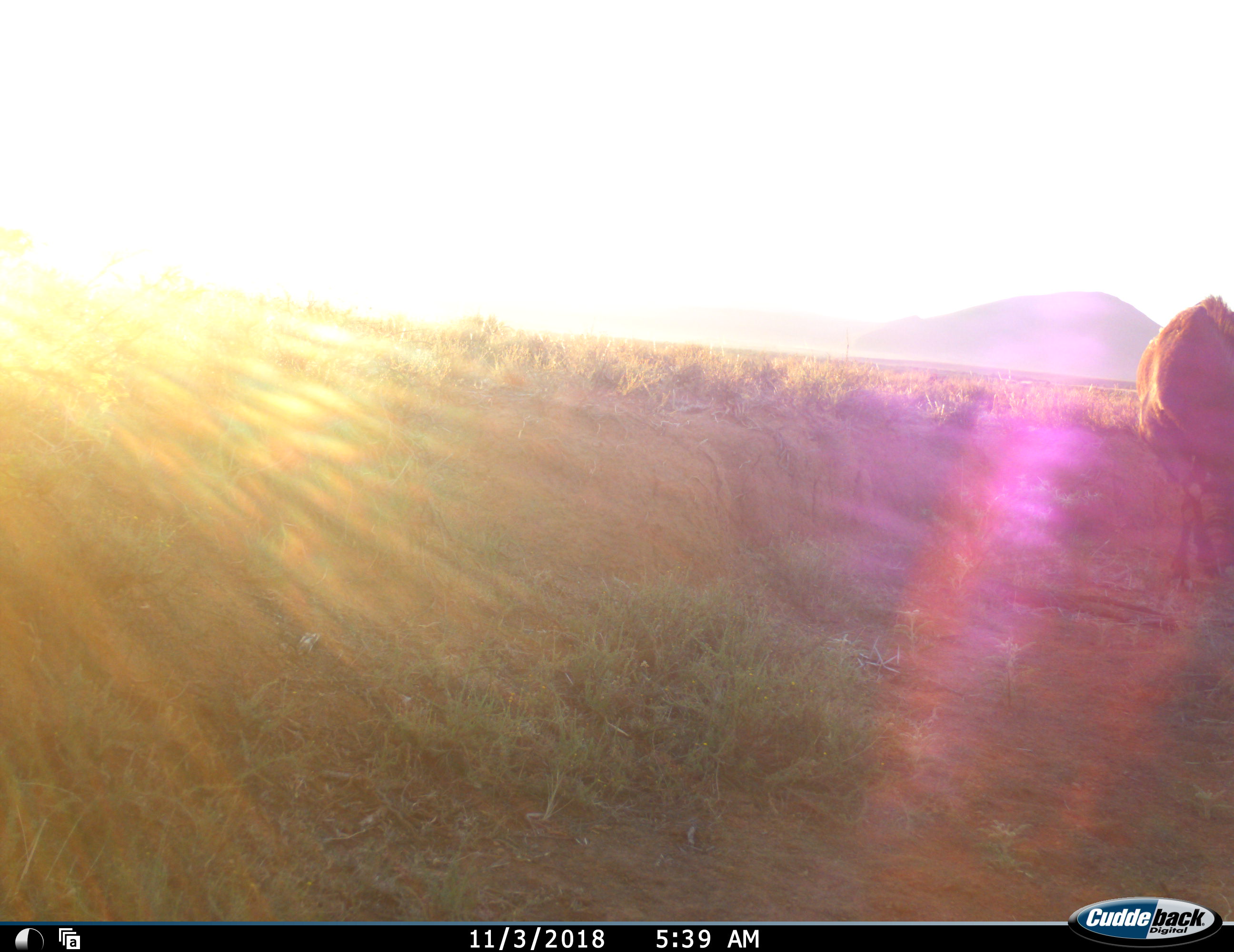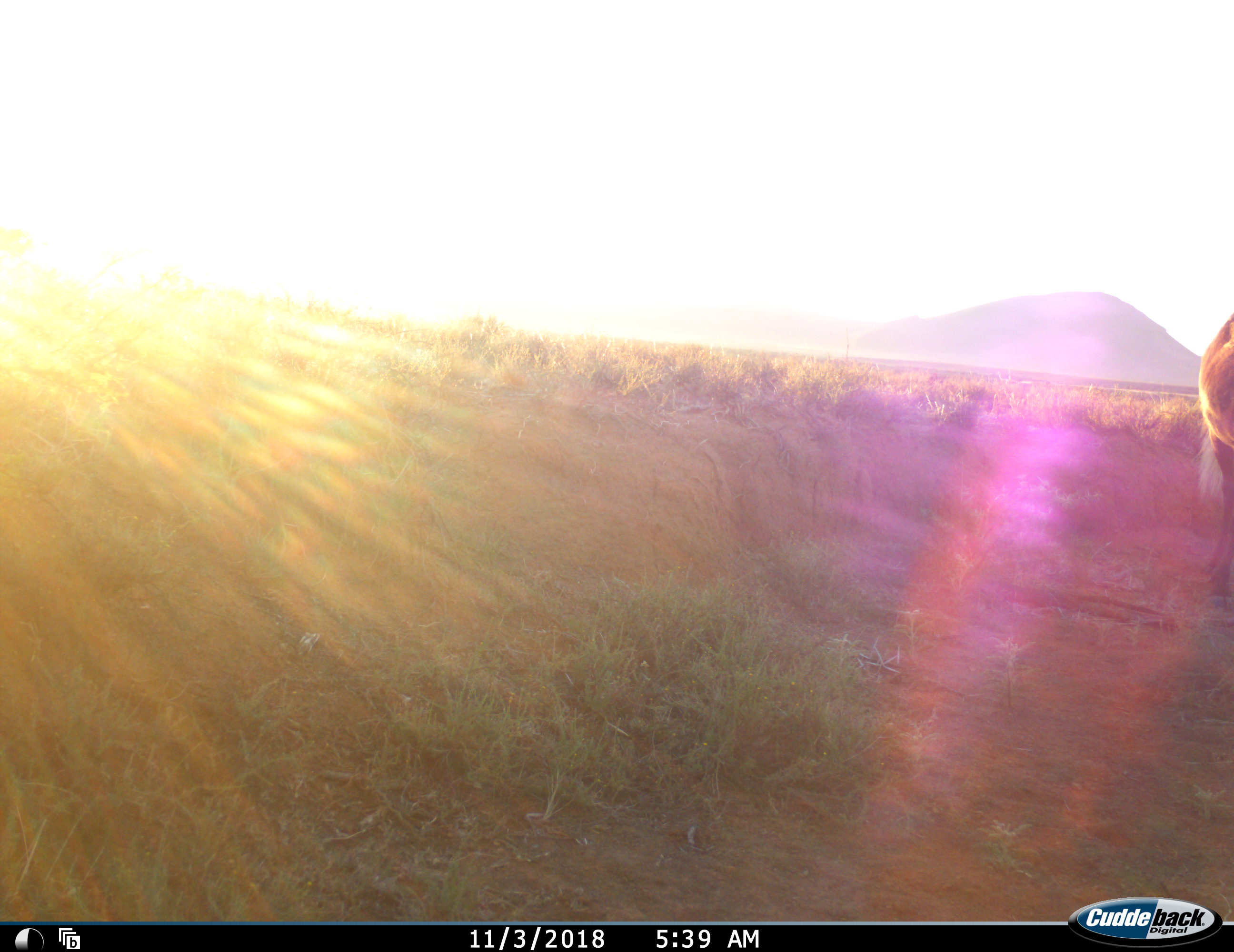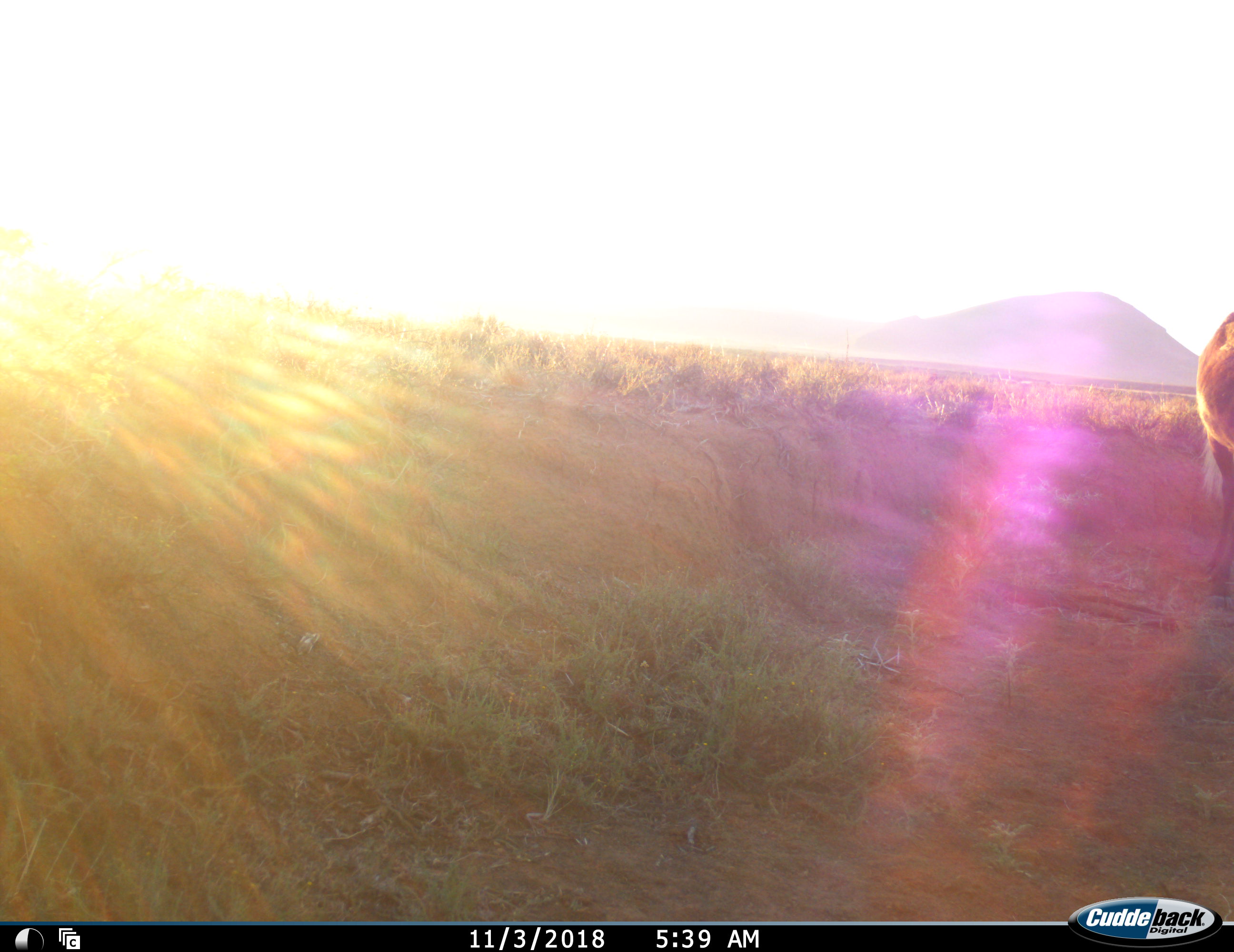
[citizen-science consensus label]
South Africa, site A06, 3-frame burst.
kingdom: Animalia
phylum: Chordata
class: Mammalia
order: Artiodactyla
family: Bovidae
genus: Connochaetes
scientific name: Connochaetes gnou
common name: black wildebeest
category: wildebeestblack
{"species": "wildebeestblack (black wildebeest) (Connochaetes gnou)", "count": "1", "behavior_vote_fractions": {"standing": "83%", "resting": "0%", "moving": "0%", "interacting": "0%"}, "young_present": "0%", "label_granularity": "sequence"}